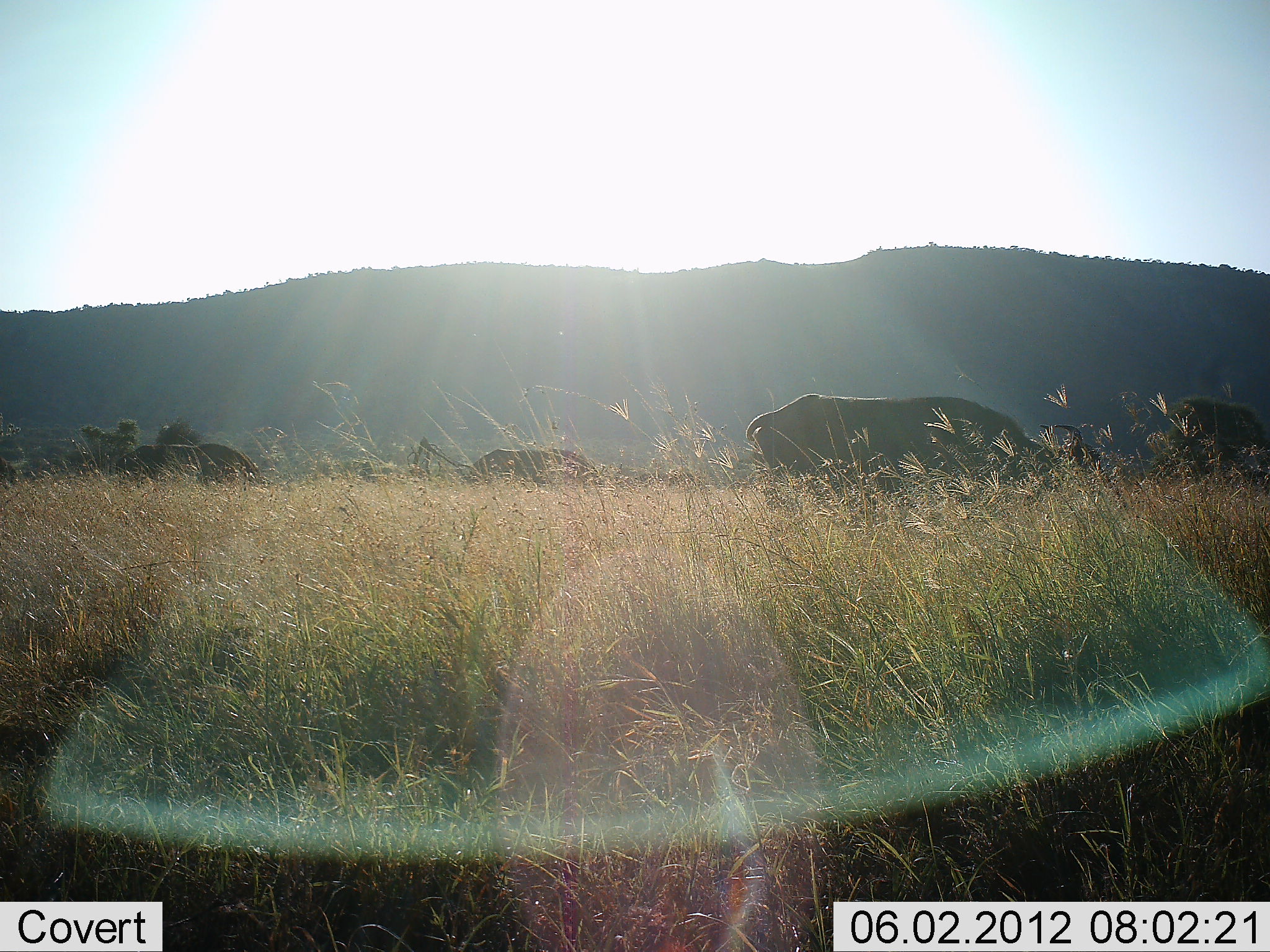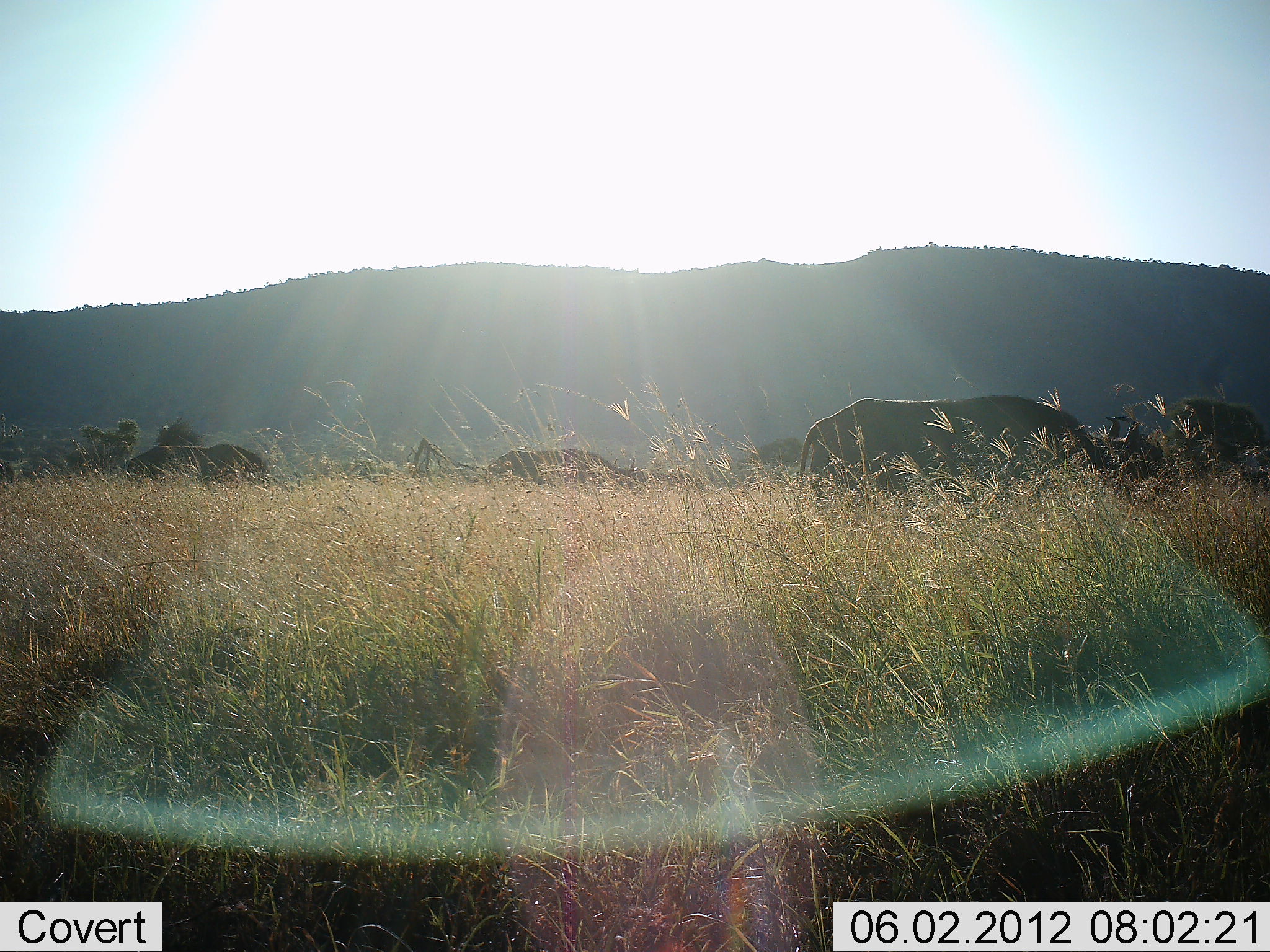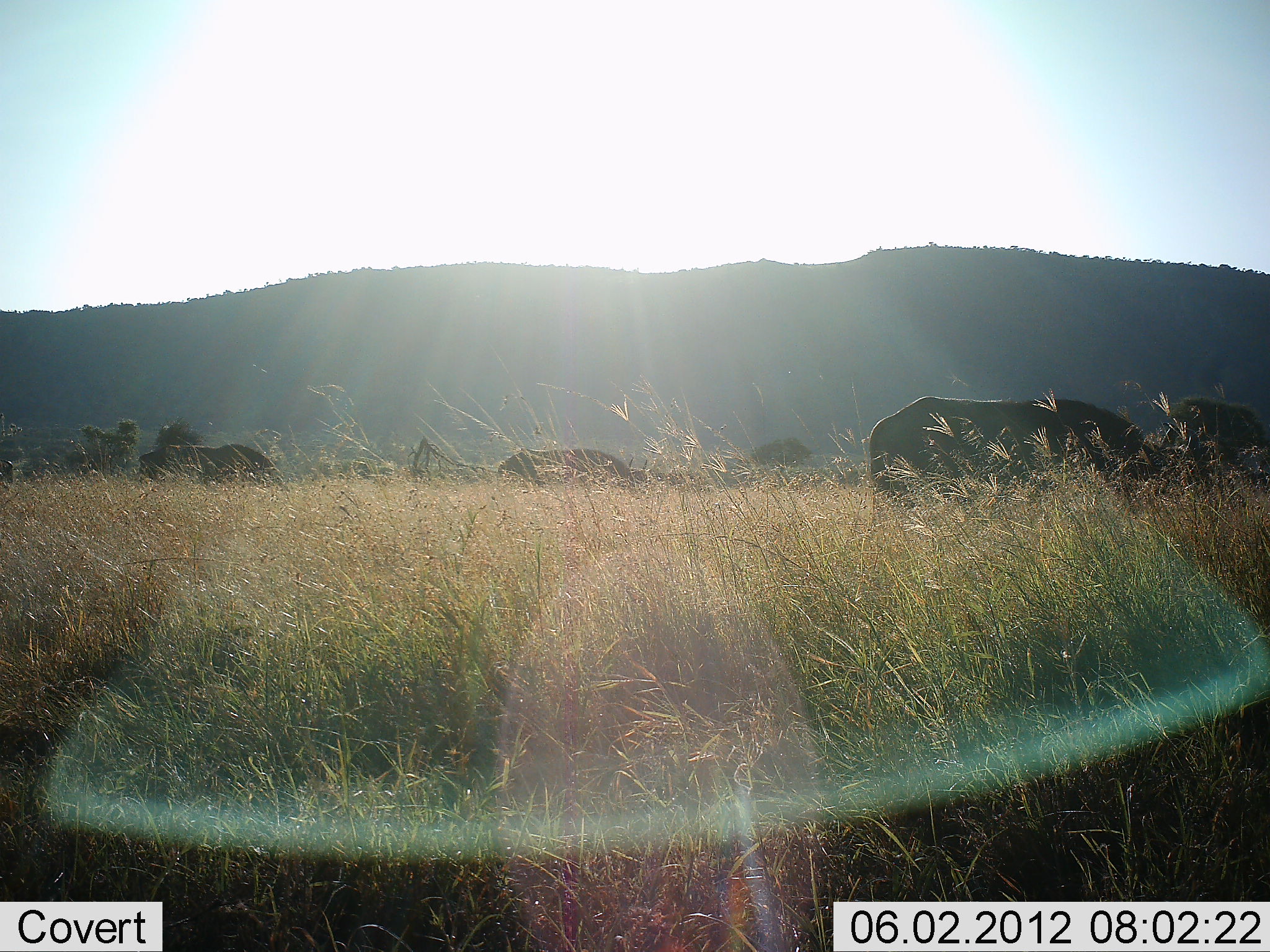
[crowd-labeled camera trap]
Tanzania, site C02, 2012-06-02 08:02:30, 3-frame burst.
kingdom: Animalia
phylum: Chordata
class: Mammalia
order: Artiodactyla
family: Bovidae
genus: Syncerus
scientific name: Syncerus caffer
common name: cape buffalo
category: buffalo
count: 4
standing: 20%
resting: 0%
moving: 100%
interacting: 0%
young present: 0%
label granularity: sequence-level